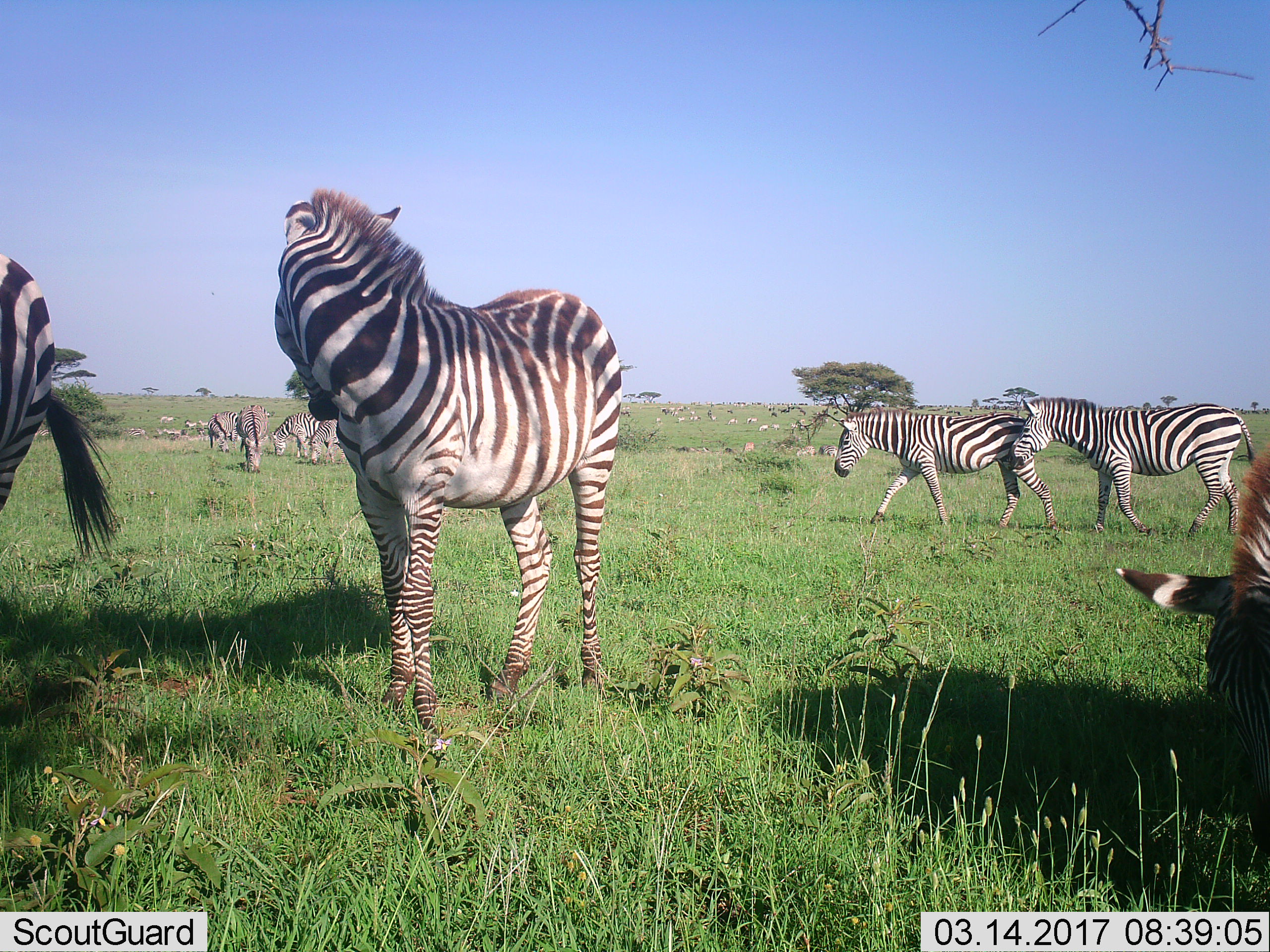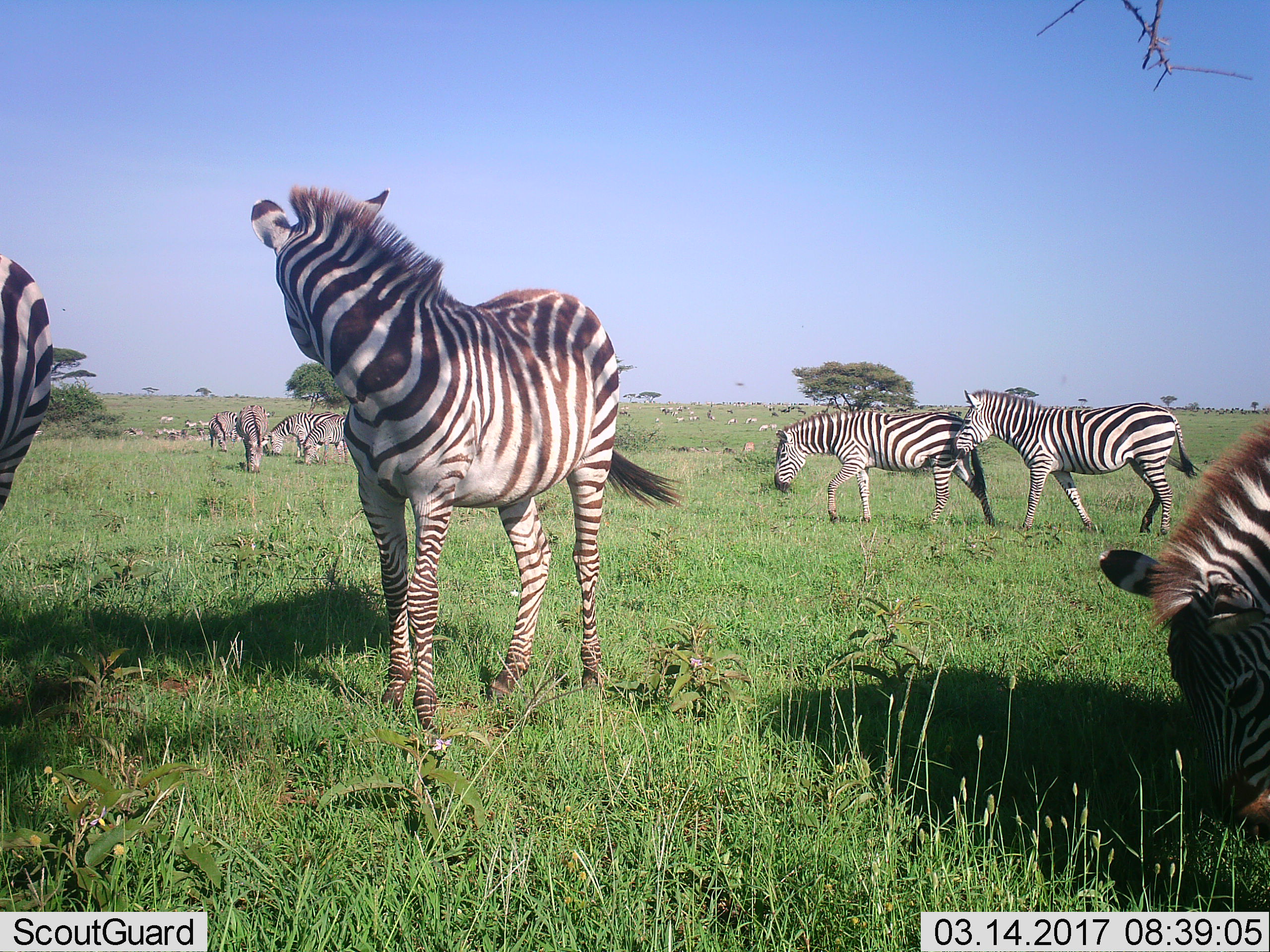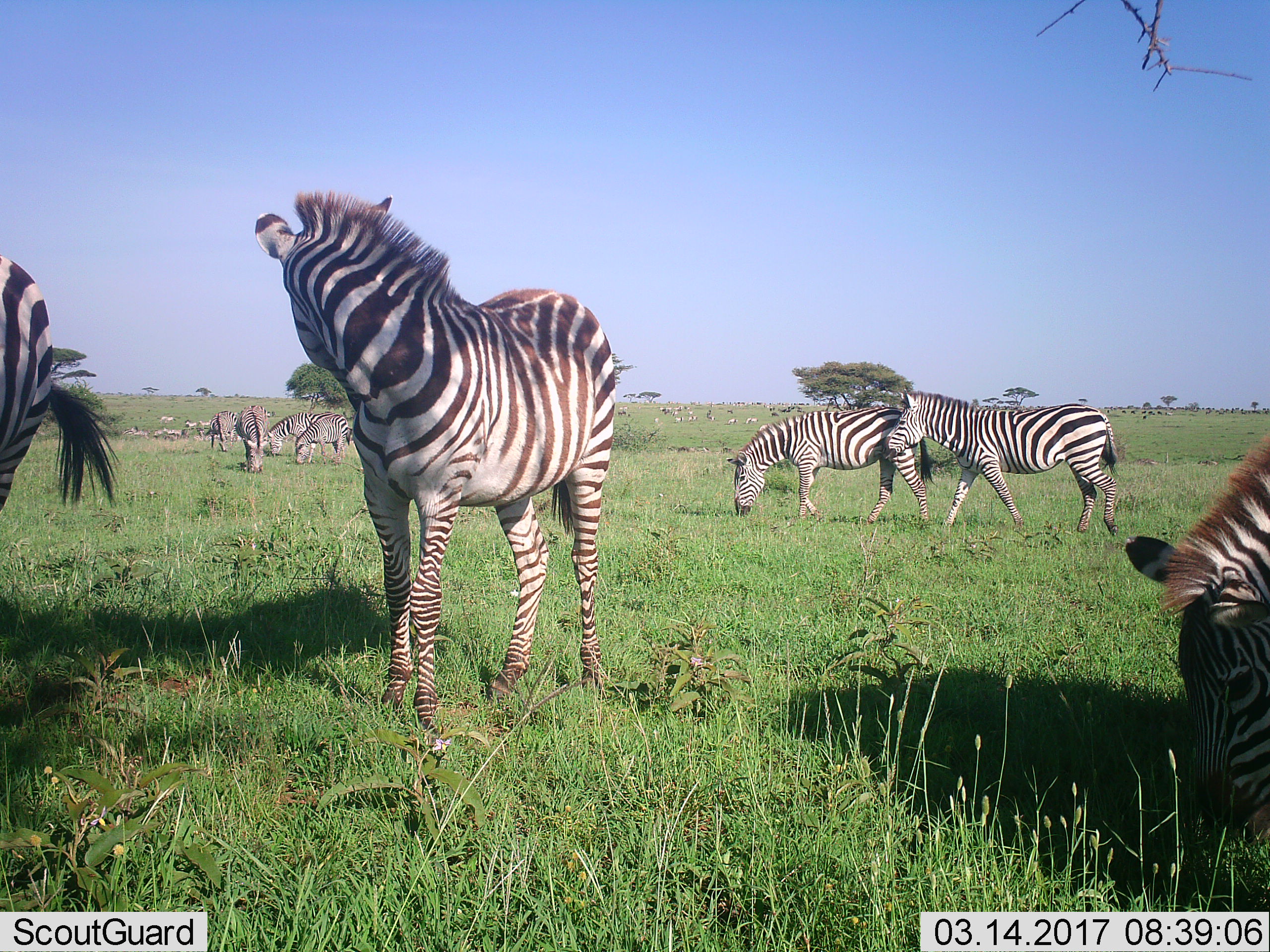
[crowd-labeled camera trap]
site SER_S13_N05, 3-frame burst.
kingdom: Animalia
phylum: Chordata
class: Mammalia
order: Perissodactyla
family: Equidae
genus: Equus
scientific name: Equus quagga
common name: plains zebra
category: zebraplains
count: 11-50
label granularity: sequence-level